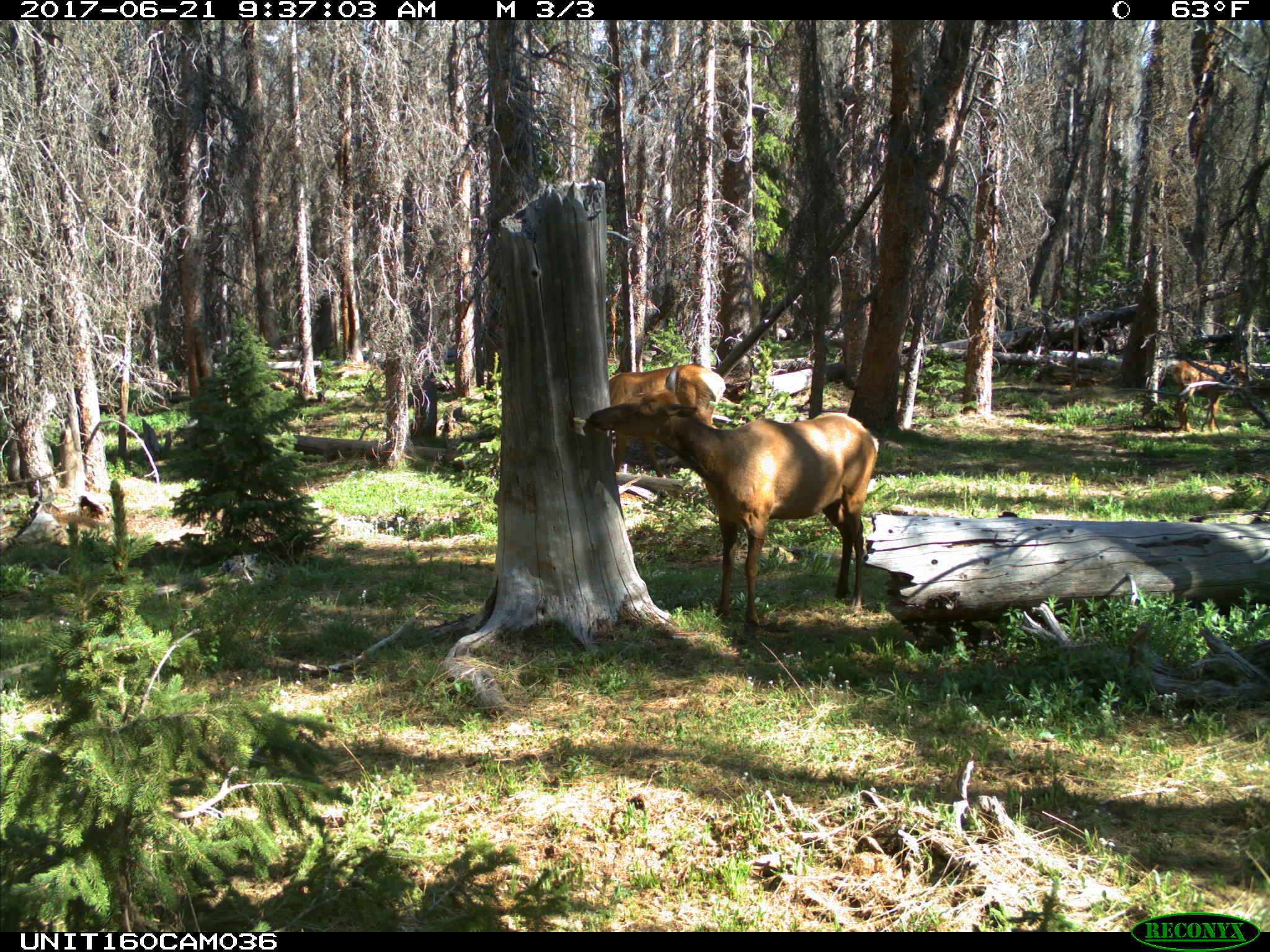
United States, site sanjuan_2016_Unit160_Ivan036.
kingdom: Animalia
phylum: Chordata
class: Mammalia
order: Artiodactyla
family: Cervidae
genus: Cervus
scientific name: Cervus elaphus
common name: red deer